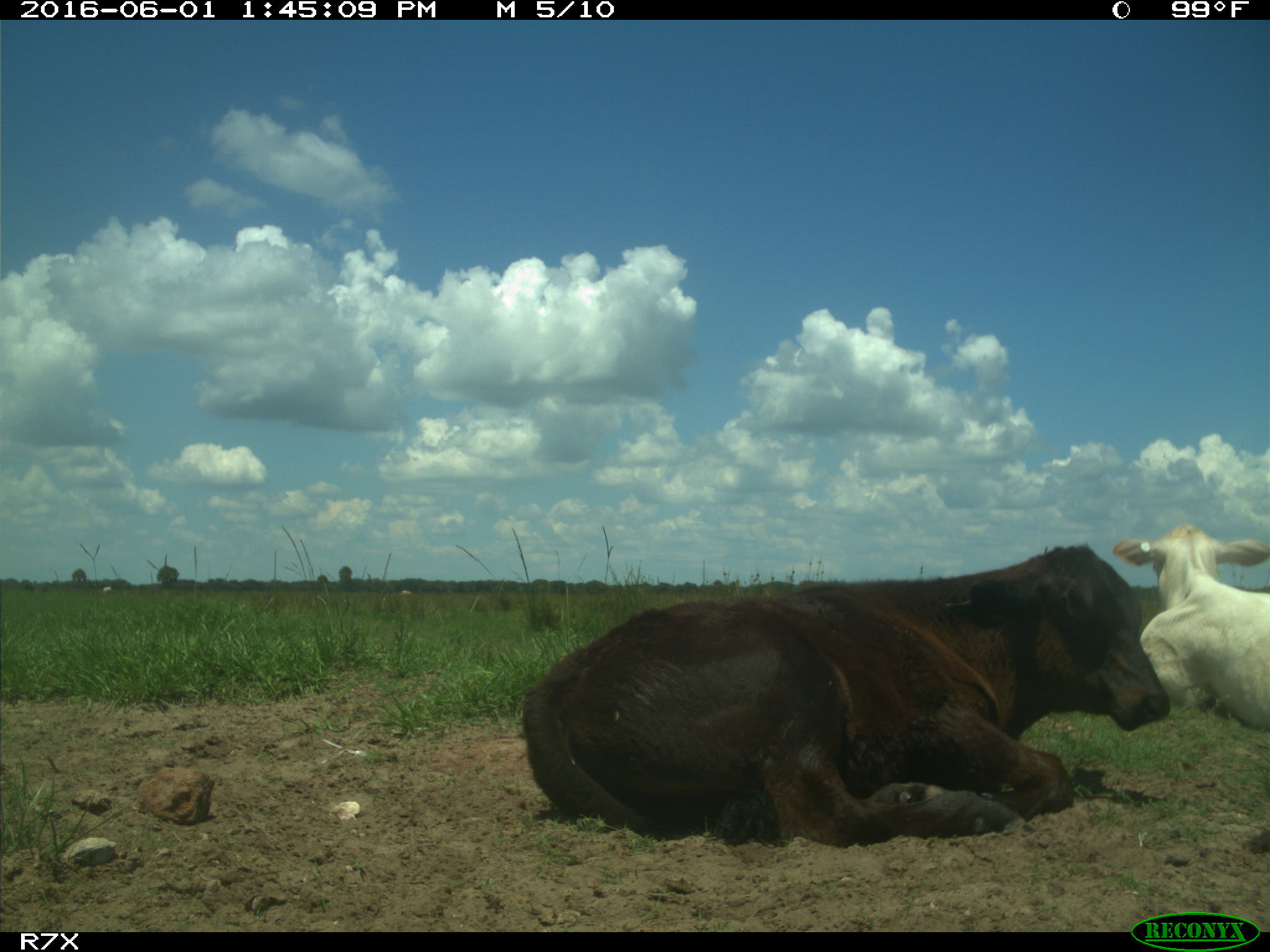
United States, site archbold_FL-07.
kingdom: Animalia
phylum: Chordata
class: Mammalia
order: Artiodactyla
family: Bovidae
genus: Bos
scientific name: Bos taurus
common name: domestic cow